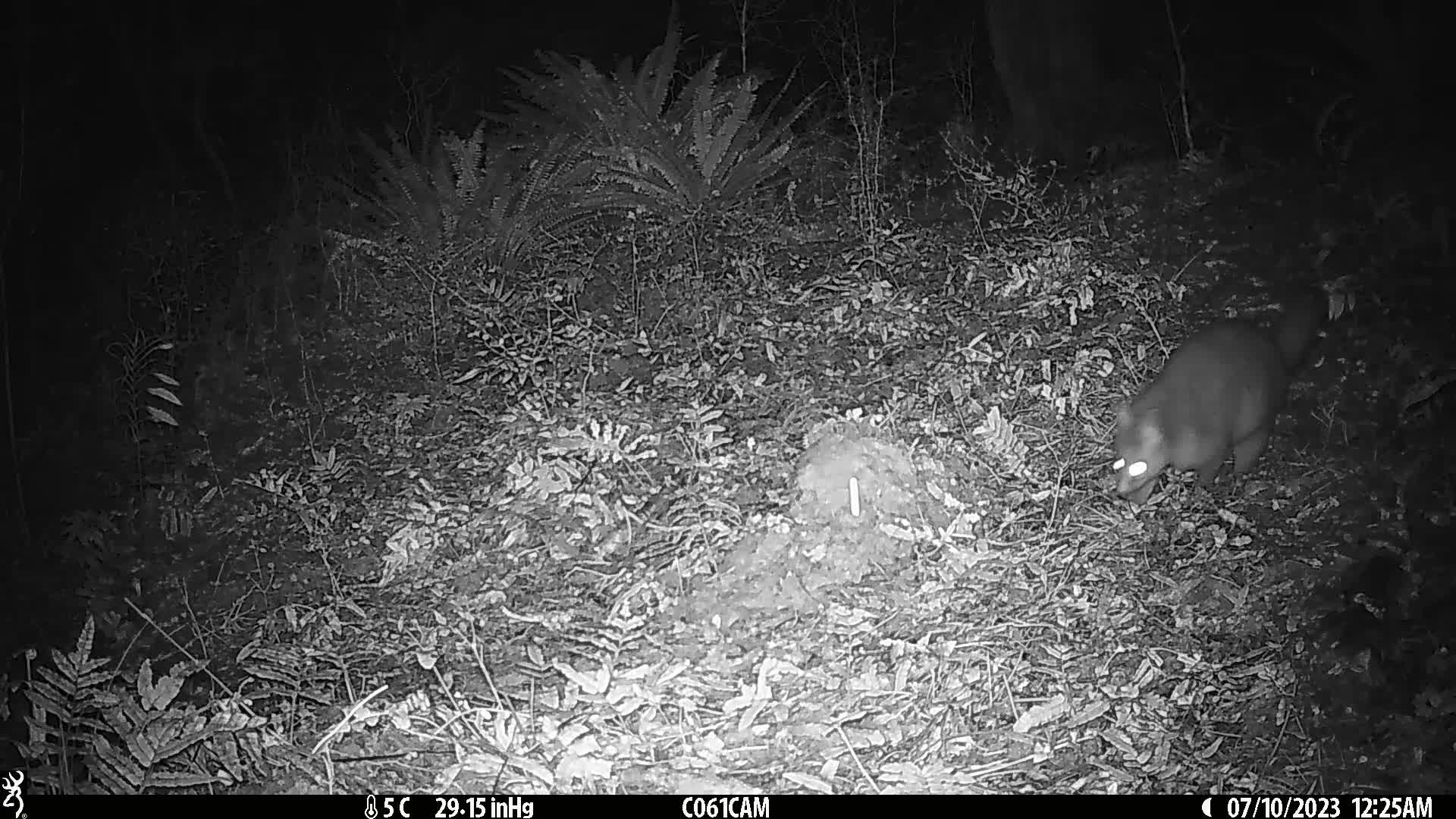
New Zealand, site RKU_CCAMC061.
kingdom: Animalia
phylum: Chordata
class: Mammalia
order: Diprotodontia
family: Phalangeridae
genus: Trichosurus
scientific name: Trichosurus vulpecula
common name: common brushtail possum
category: possum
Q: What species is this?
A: Possum (common brushtail possum) (Trichosurus vulpecula).